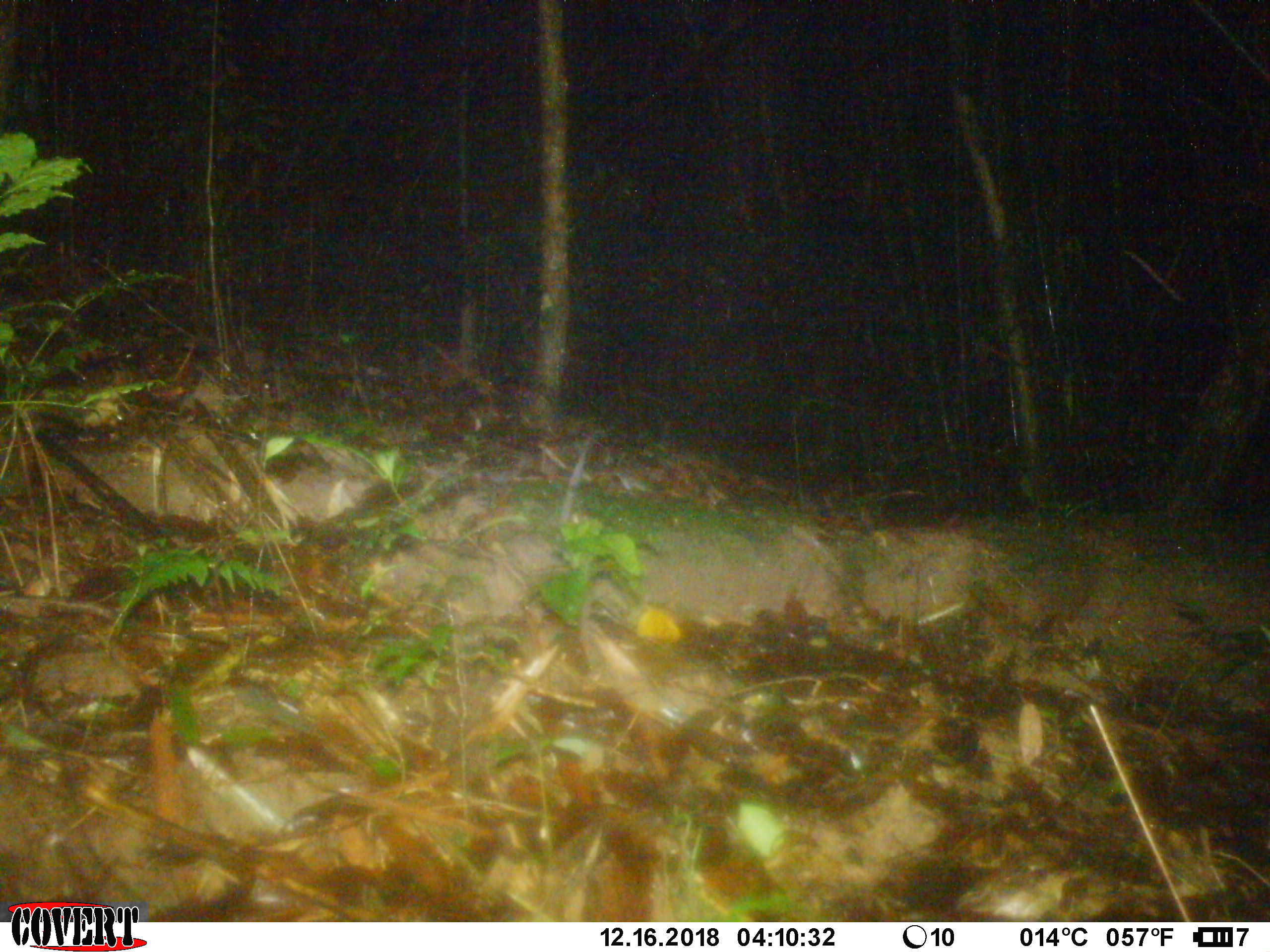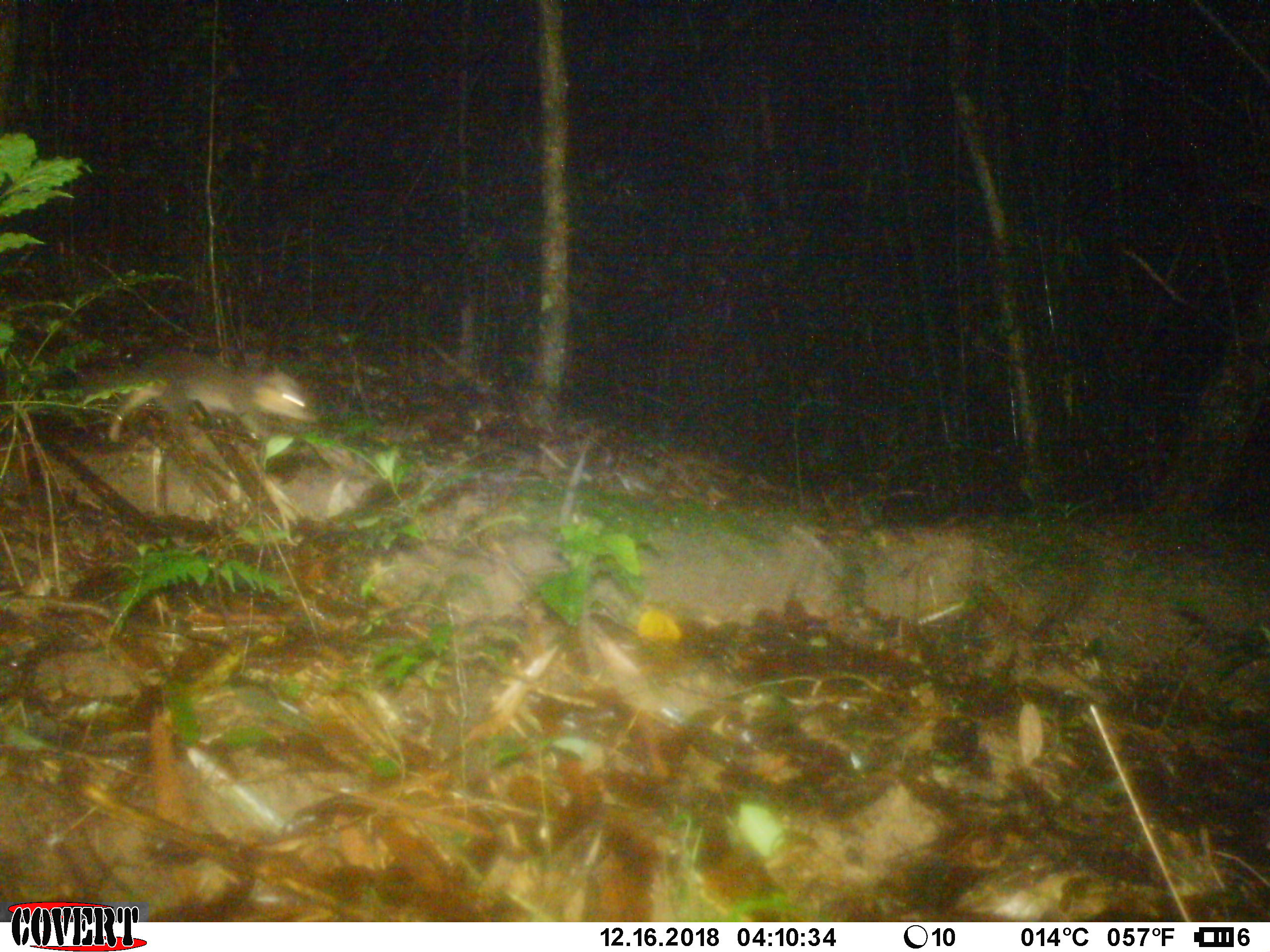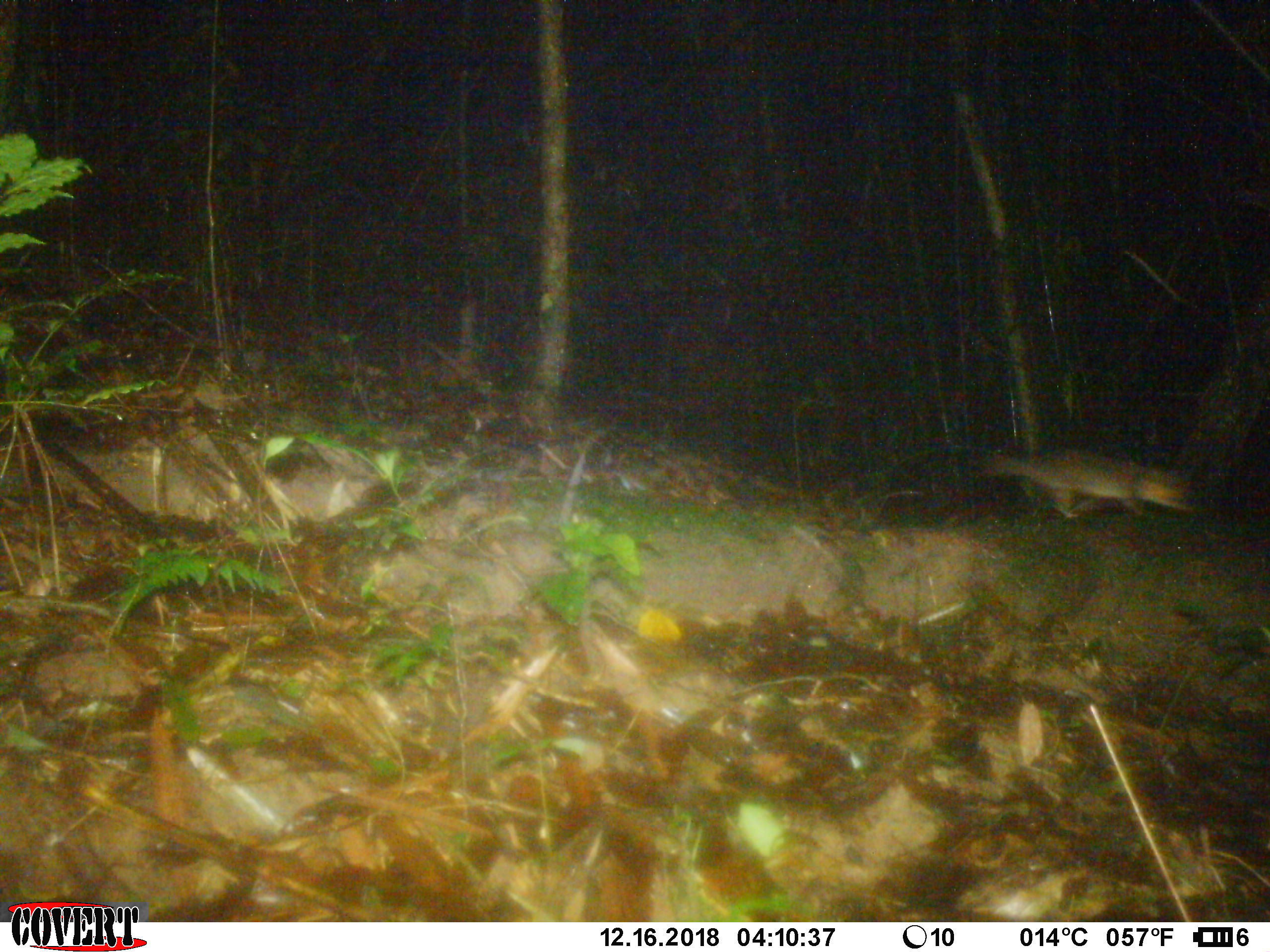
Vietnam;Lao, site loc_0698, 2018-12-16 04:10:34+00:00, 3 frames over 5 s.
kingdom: Animalia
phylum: Chordata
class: Mammalia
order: Carnivora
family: Mustelidae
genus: Melogale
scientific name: Melogale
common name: ferret badger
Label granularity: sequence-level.